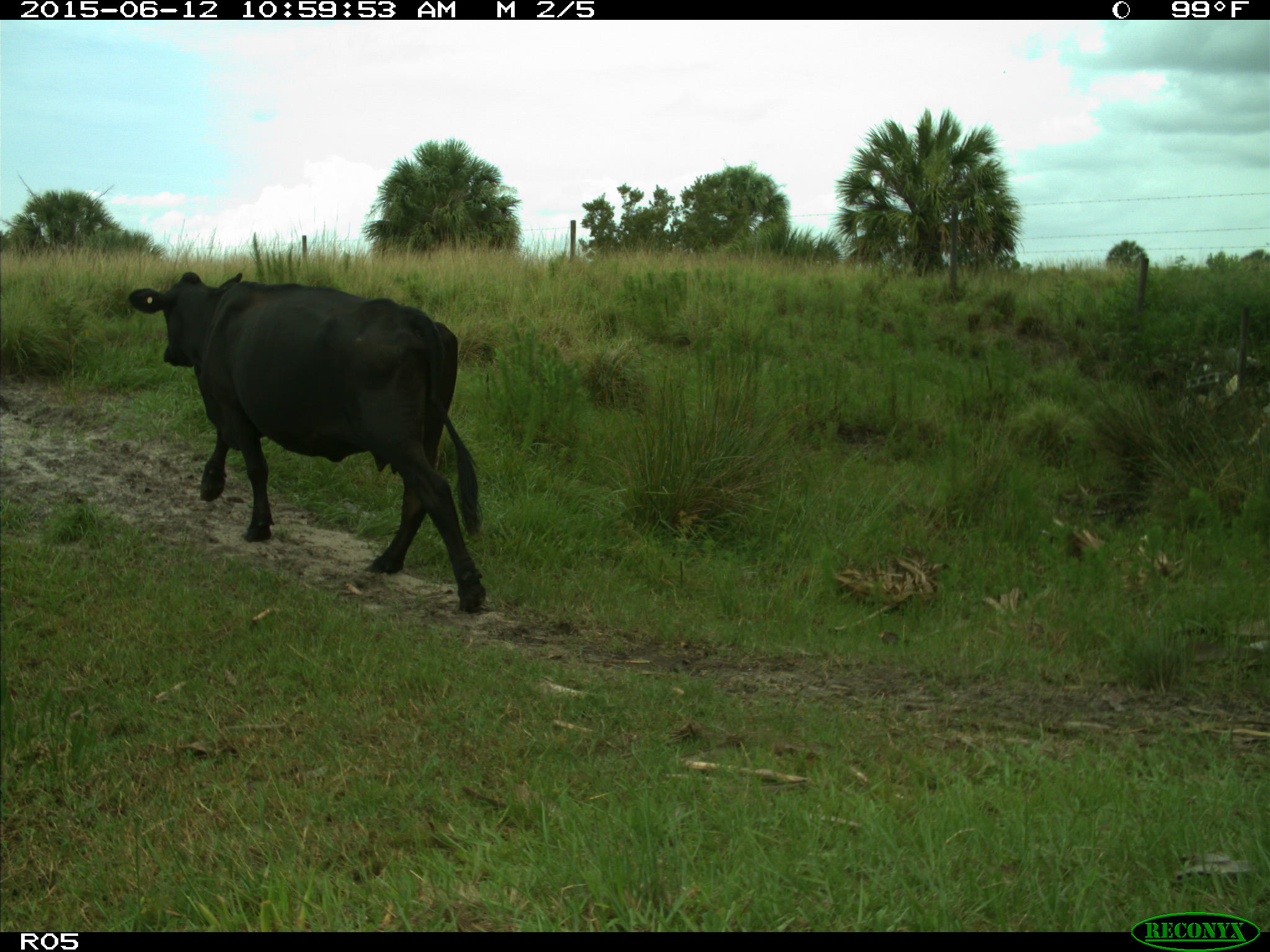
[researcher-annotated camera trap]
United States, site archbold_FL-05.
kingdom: Animalia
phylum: Chordata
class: Mammalia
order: Artiodactyla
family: Bovidae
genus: Bos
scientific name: Bos taurus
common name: domestic cow